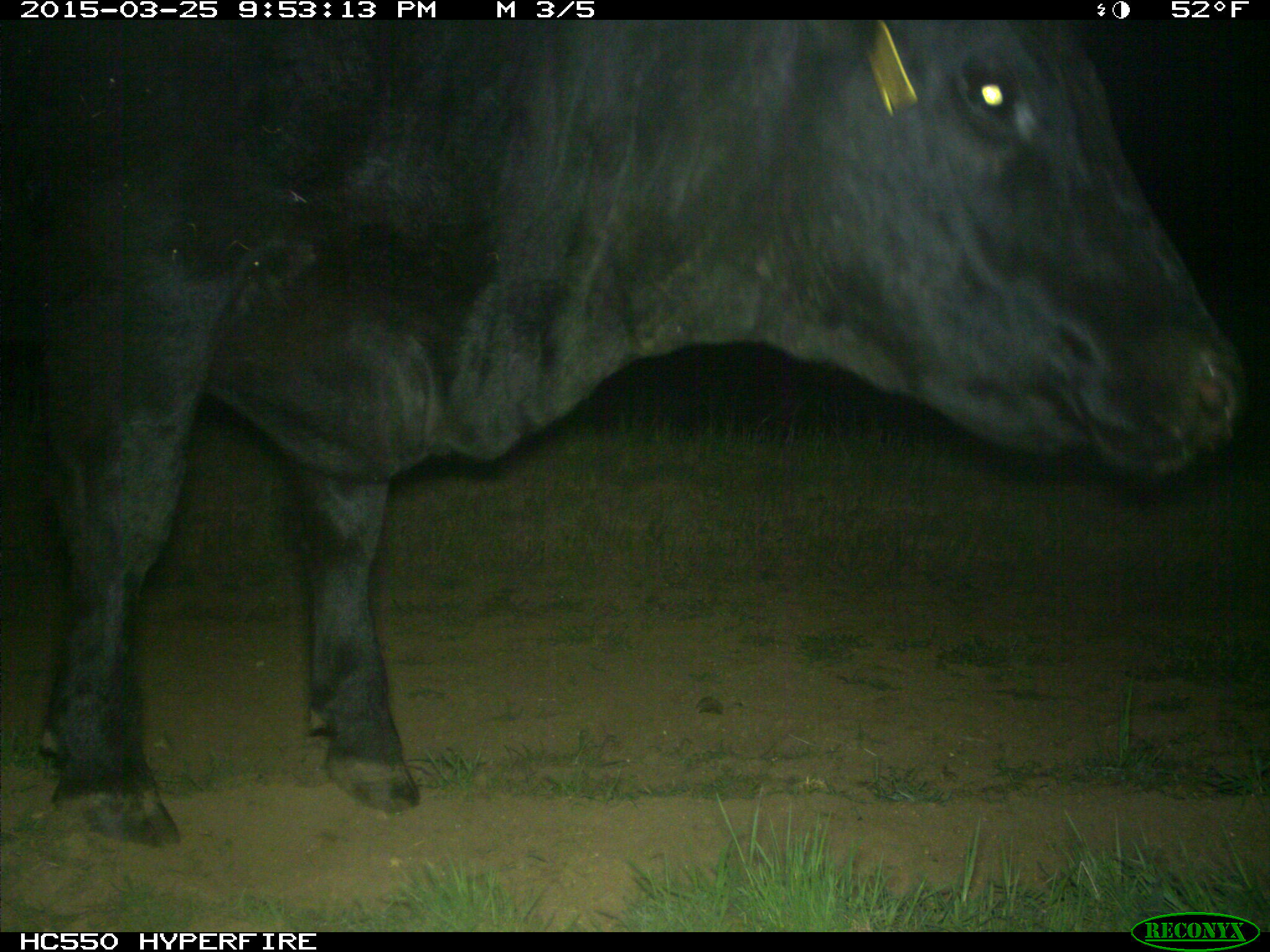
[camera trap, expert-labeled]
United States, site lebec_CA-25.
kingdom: Animalia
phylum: Chordata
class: Mammalia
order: Artiodactyla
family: Bovidae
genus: Bos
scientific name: Bos taurus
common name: domestic cow